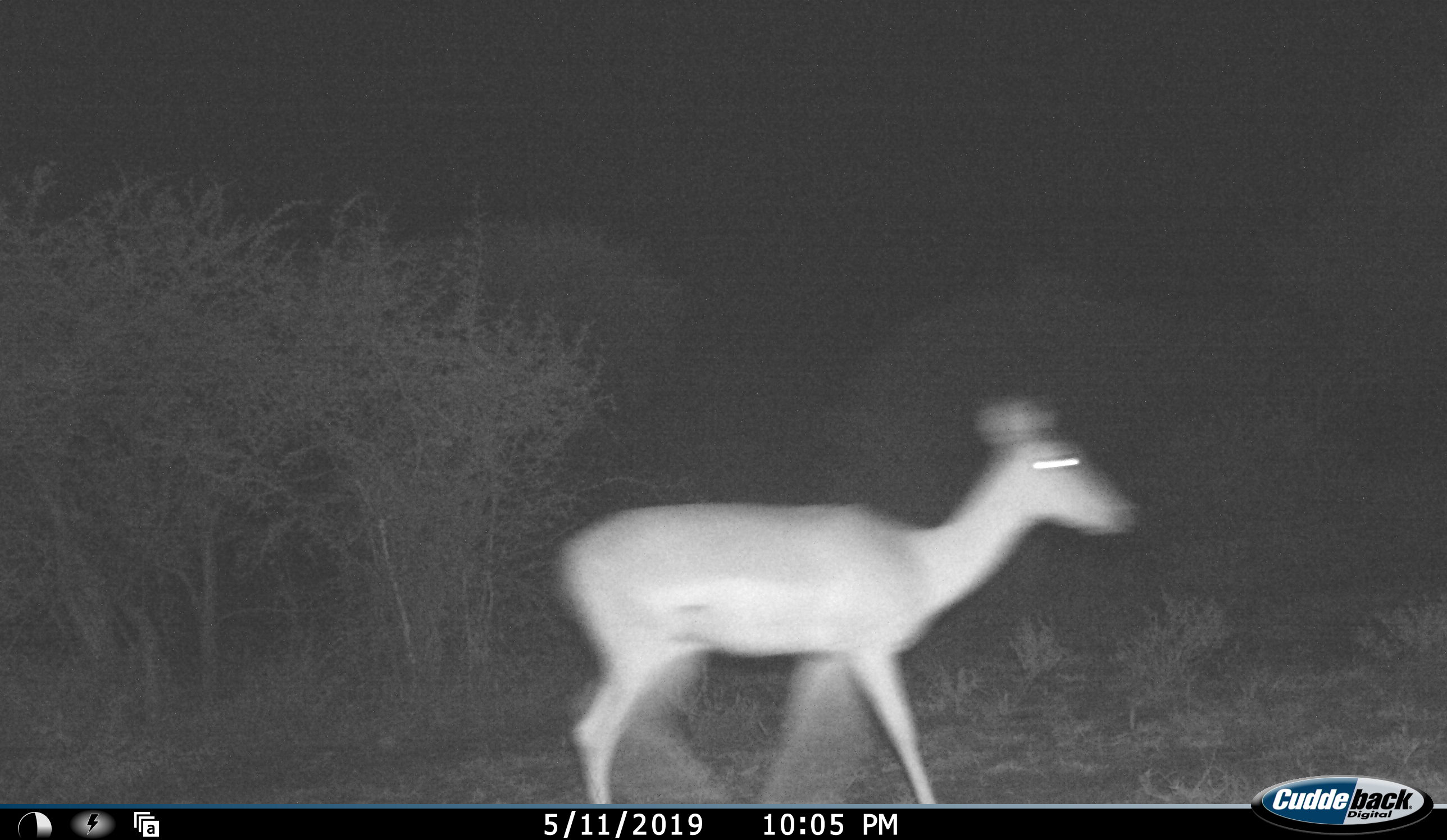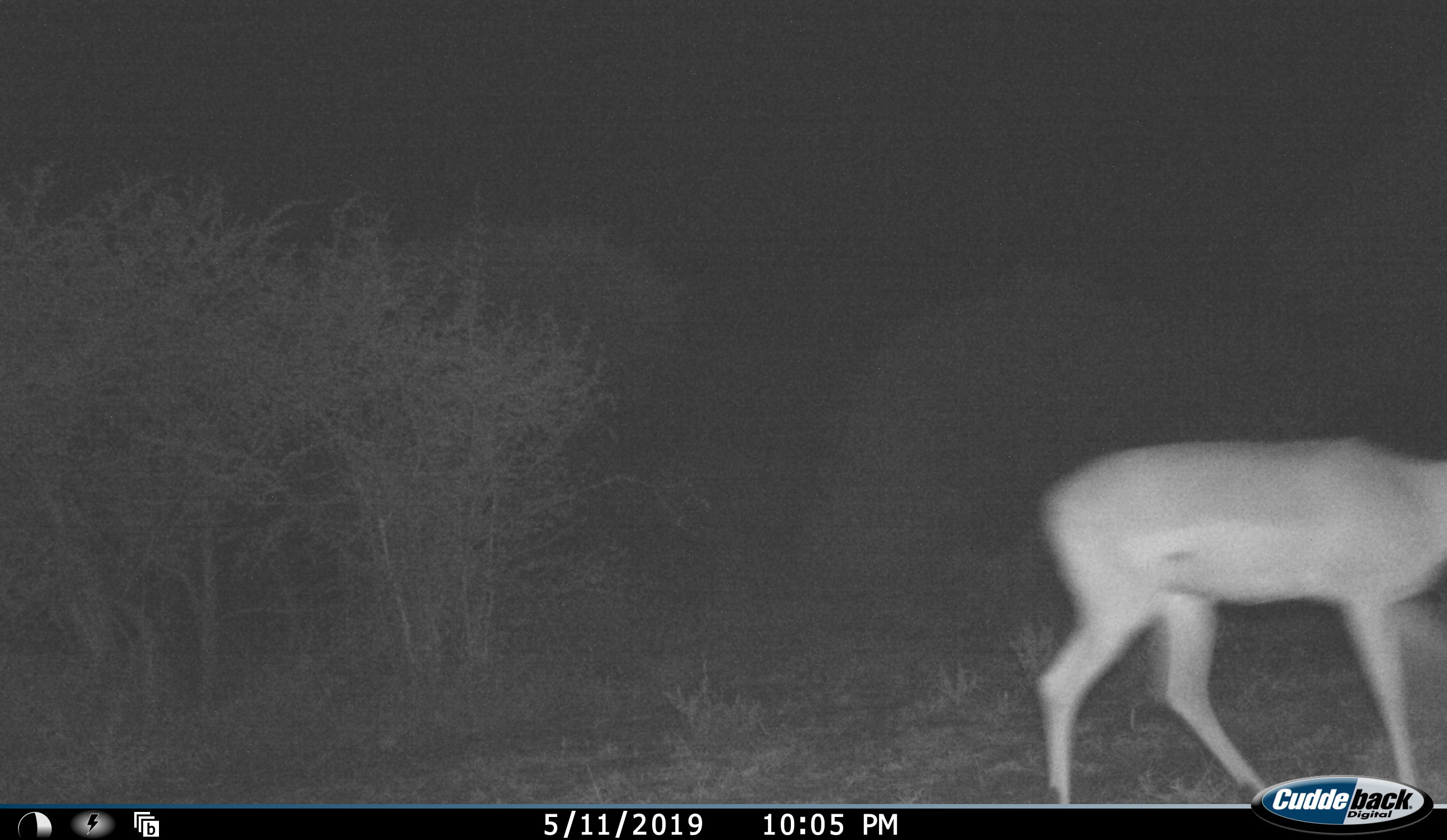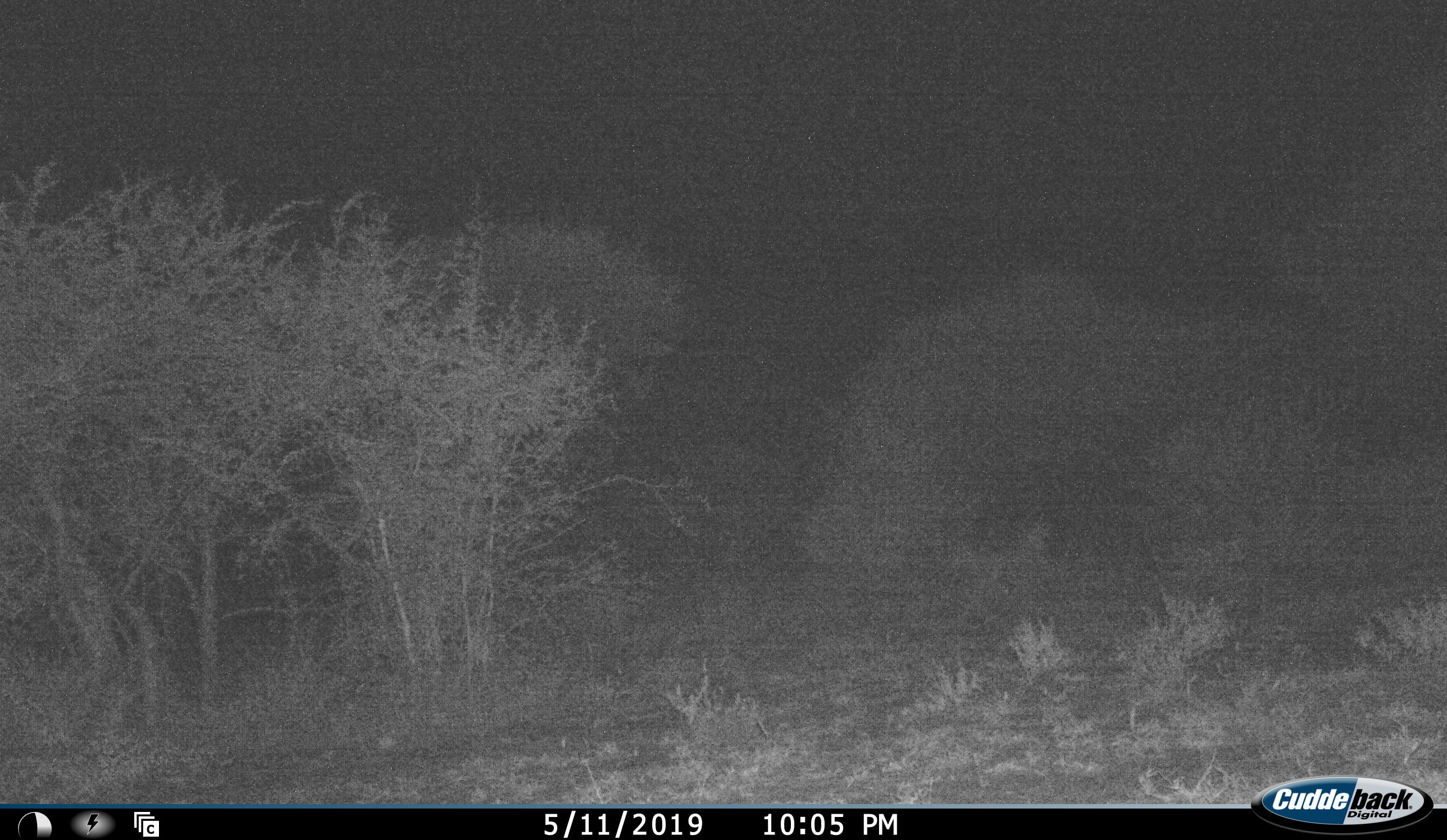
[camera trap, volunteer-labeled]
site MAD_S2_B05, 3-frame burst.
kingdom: Animalia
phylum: Chordata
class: Mammalia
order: Artiodactyla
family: Bovidae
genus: Aepyceros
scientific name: Aepyceros melampus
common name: impala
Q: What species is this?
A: Impala (Aepyceros melampus).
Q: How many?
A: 1.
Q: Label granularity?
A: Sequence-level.